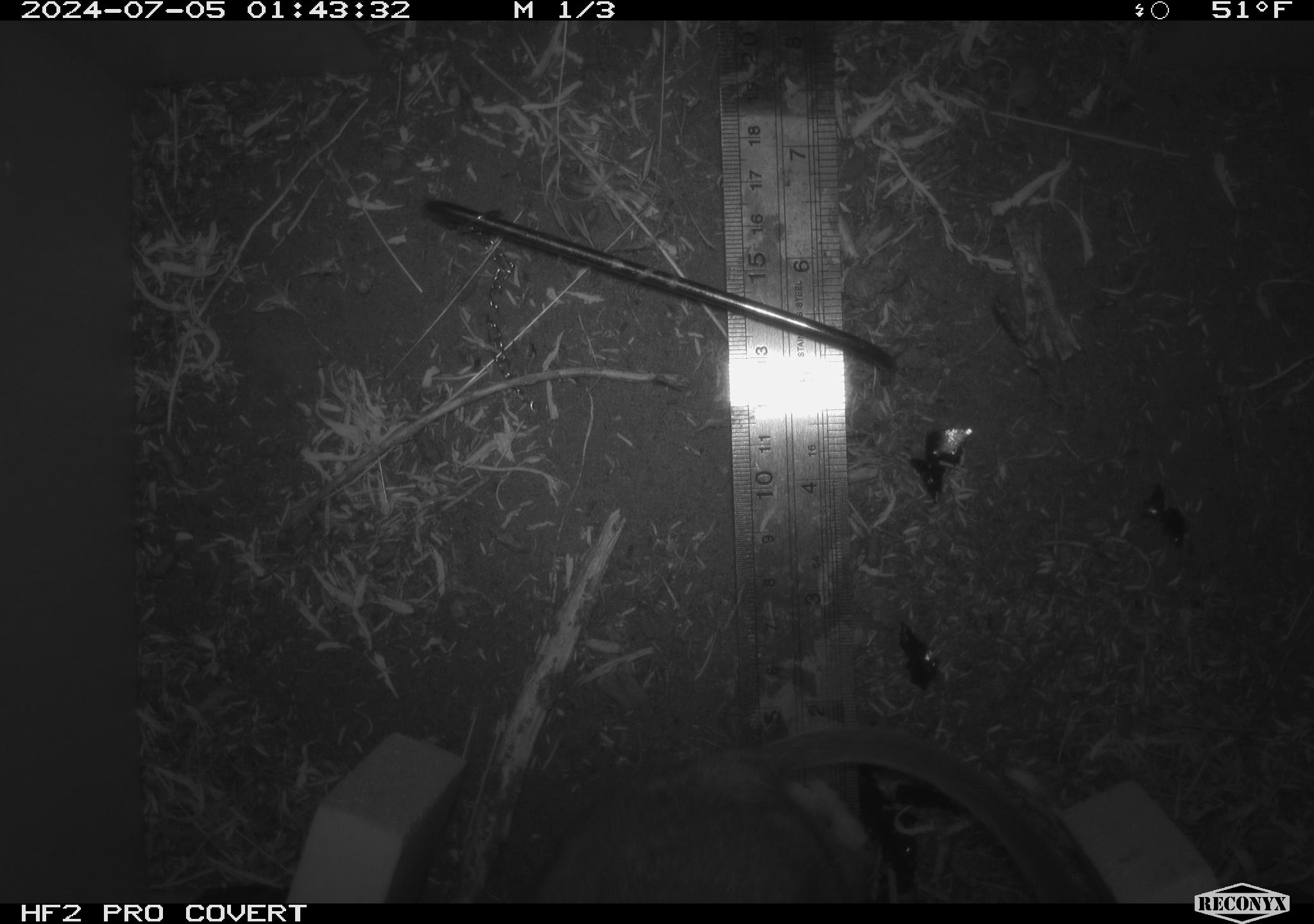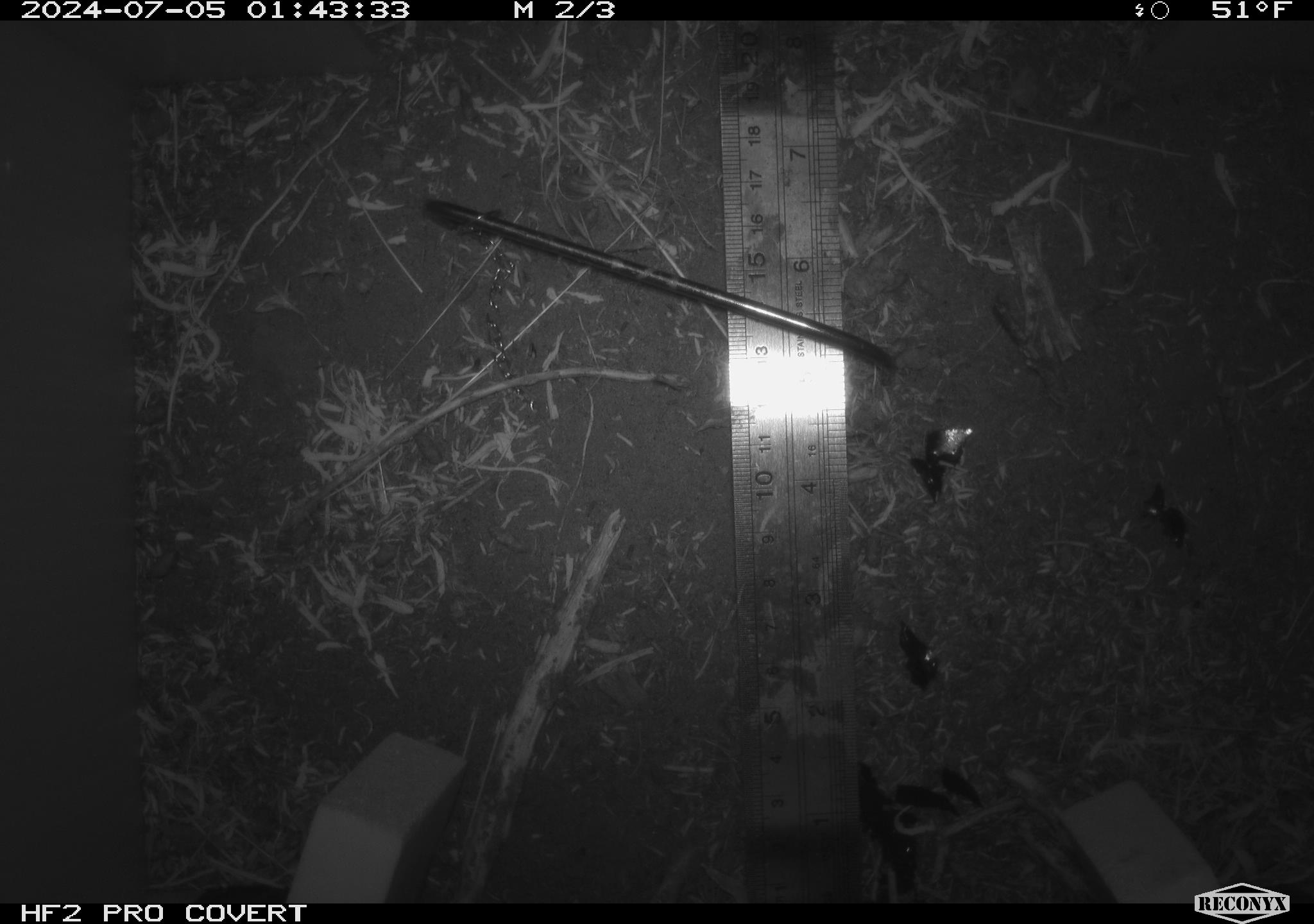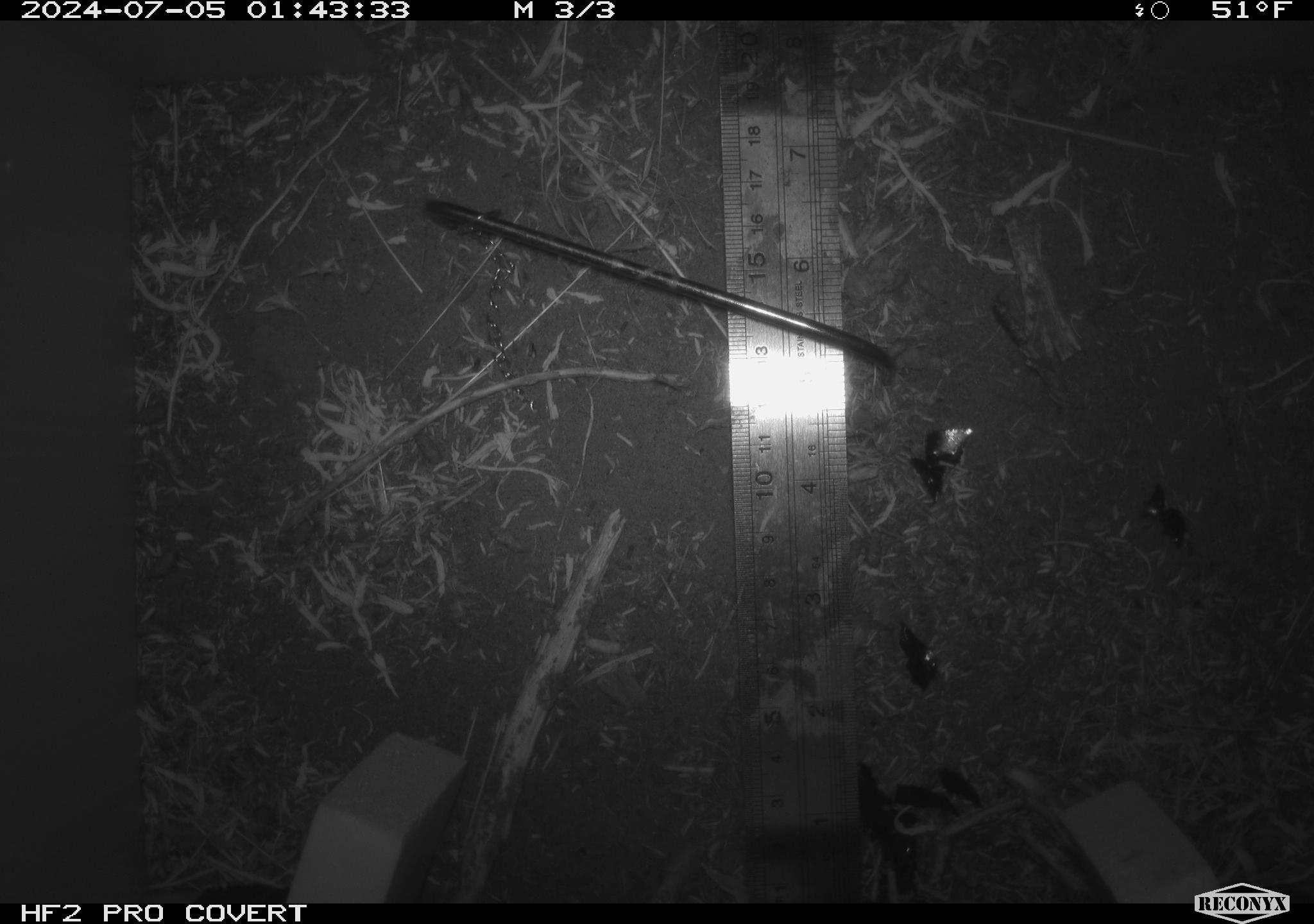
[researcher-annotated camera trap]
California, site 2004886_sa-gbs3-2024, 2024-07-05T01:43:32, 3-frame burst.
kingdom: Animalia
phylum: Chordata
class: Mammalia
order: Rodentia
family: Cricetidae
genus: Neotoma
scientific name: Neotoma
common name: pack rat or woodrat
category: neotoma species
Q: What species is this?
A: Neotoma species (pack rat or woodrat) (Neotoma).